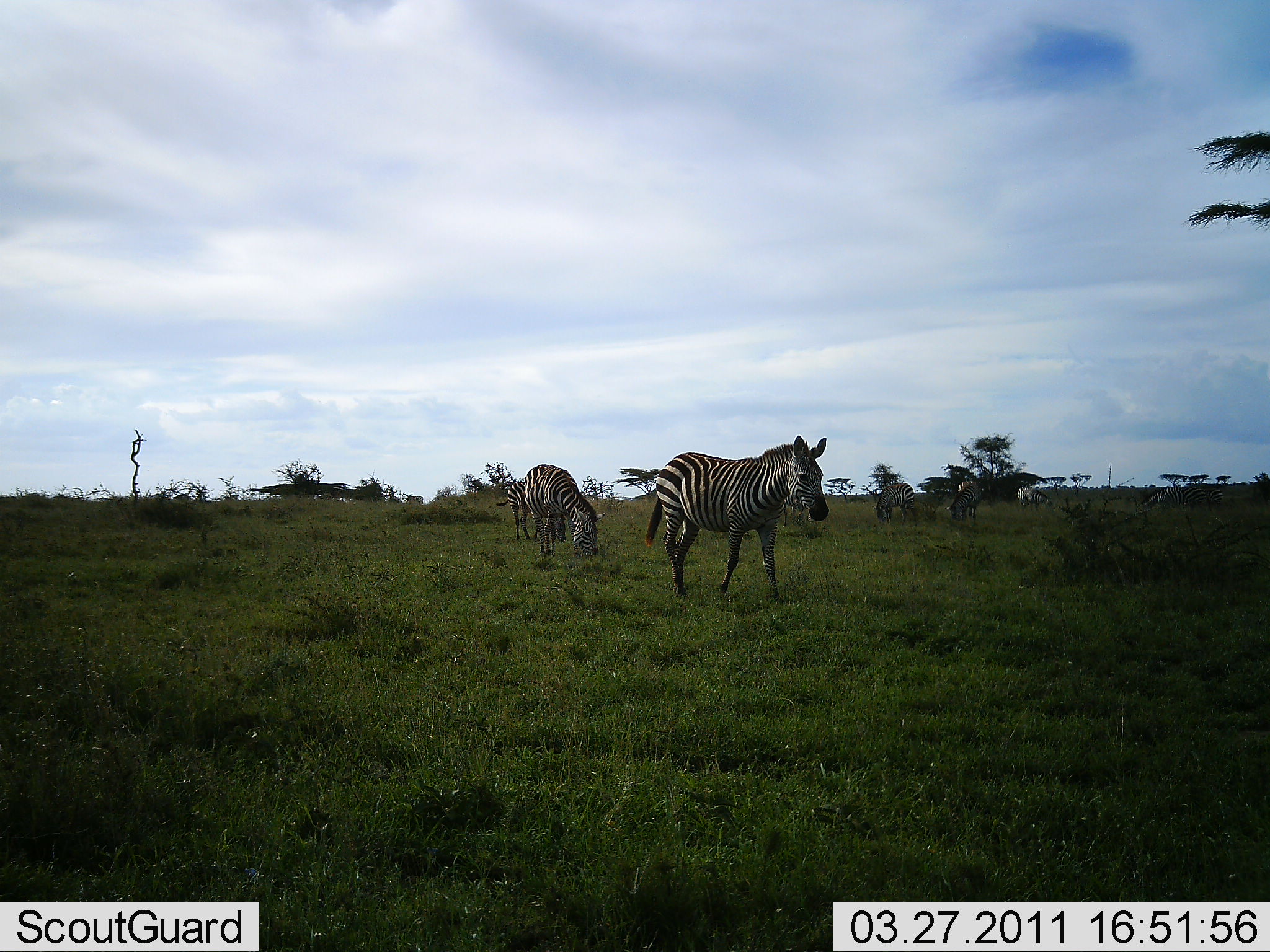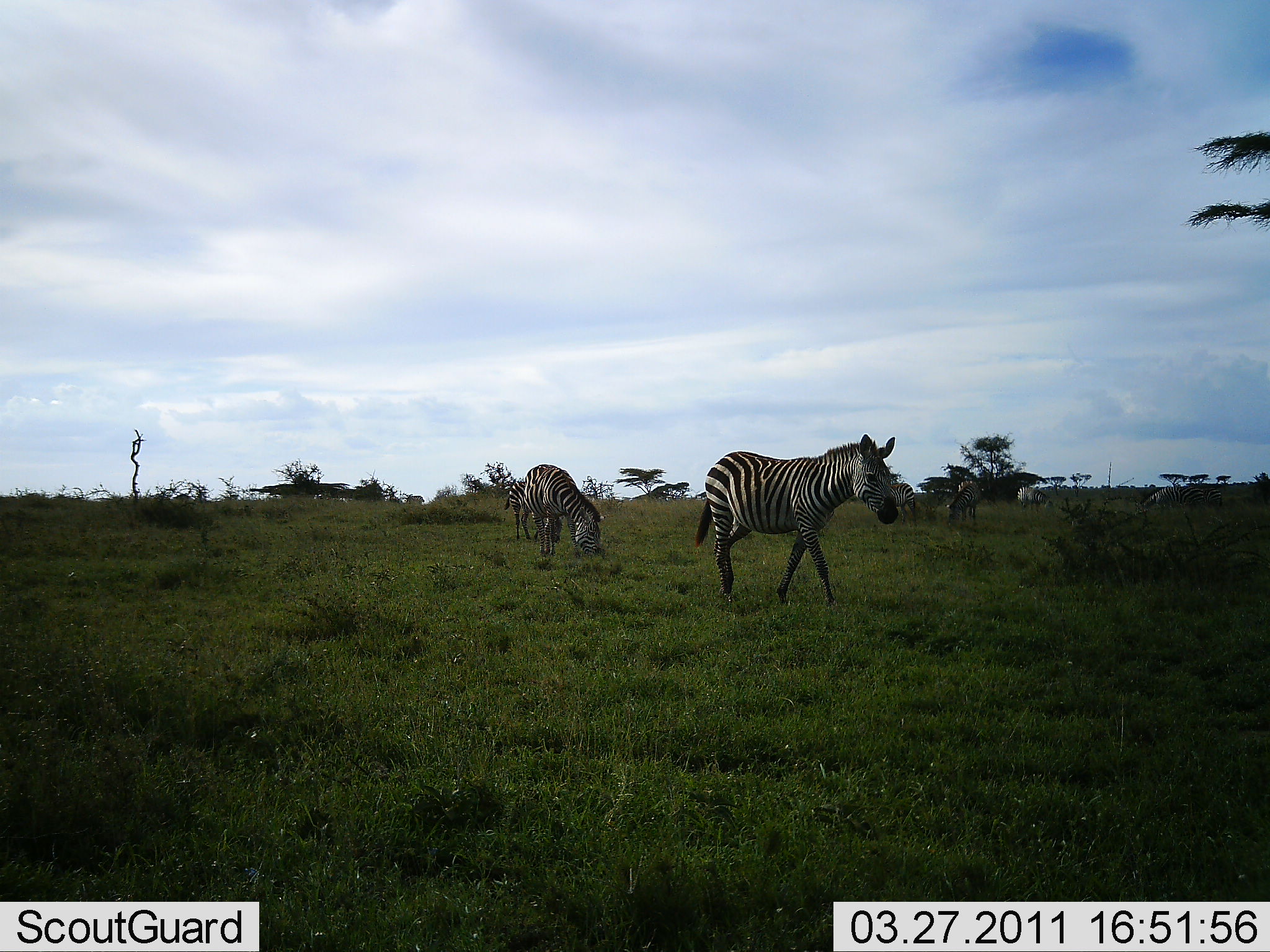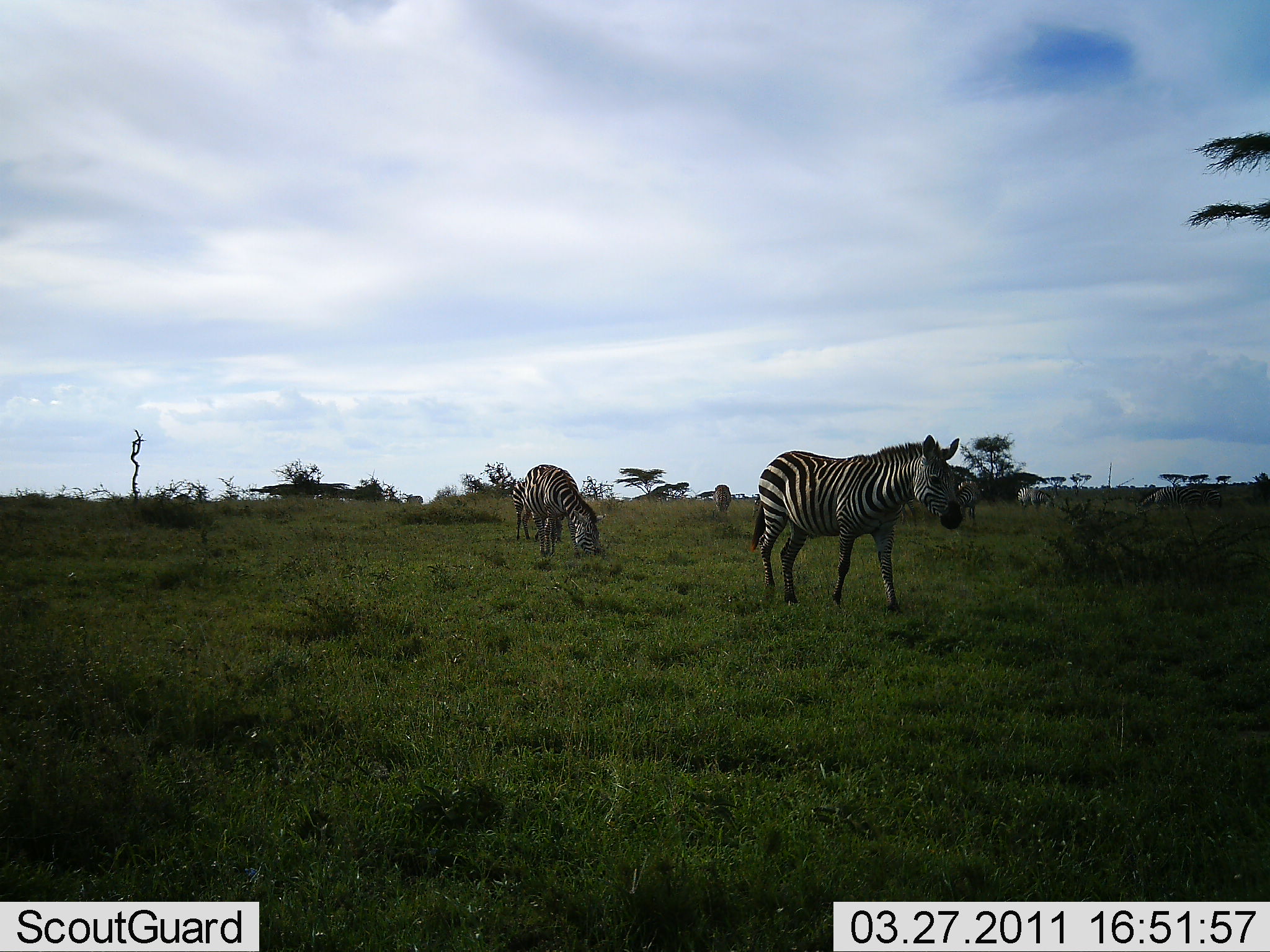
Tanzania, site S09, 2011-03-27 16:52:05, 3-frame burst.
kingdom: Animalia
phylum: Chordata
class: Mammalia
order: Perissodactyla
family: Equidae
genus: Equus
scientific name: Equus quagga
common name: plains zebra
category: zebra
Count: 4.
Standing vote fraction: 33%.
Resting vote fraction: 0%.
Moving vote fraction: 58%.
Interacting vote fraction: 0%.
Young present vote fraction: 0%.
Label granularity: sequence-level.